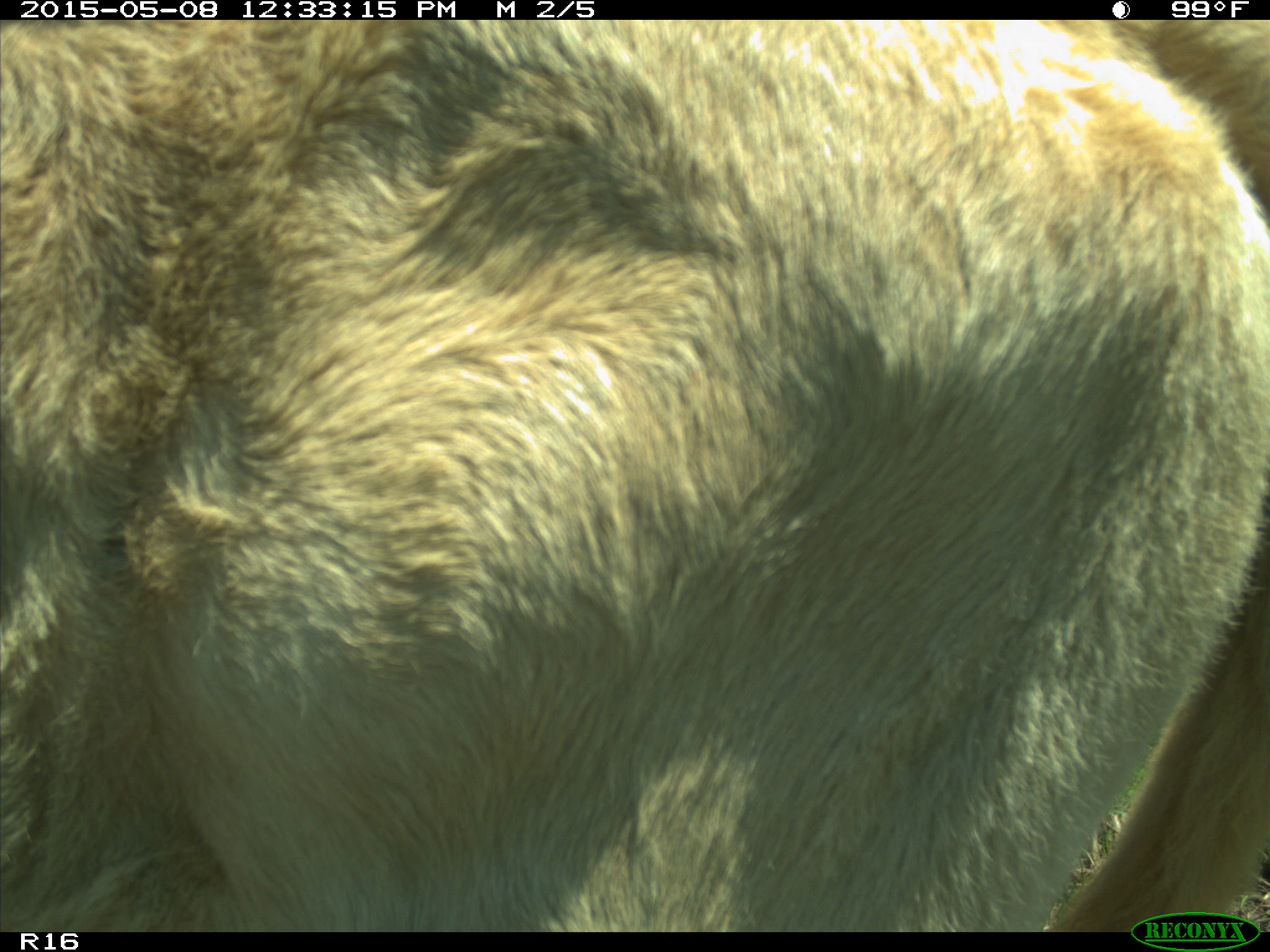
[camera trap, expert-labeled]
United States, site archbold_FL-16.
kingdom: Animalia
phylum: Chordata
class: Mammalia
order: Artiodactyla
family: Bovidae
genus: Bos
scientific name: Bos taurus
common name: domestic cow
Bos taurus (domestic cow).